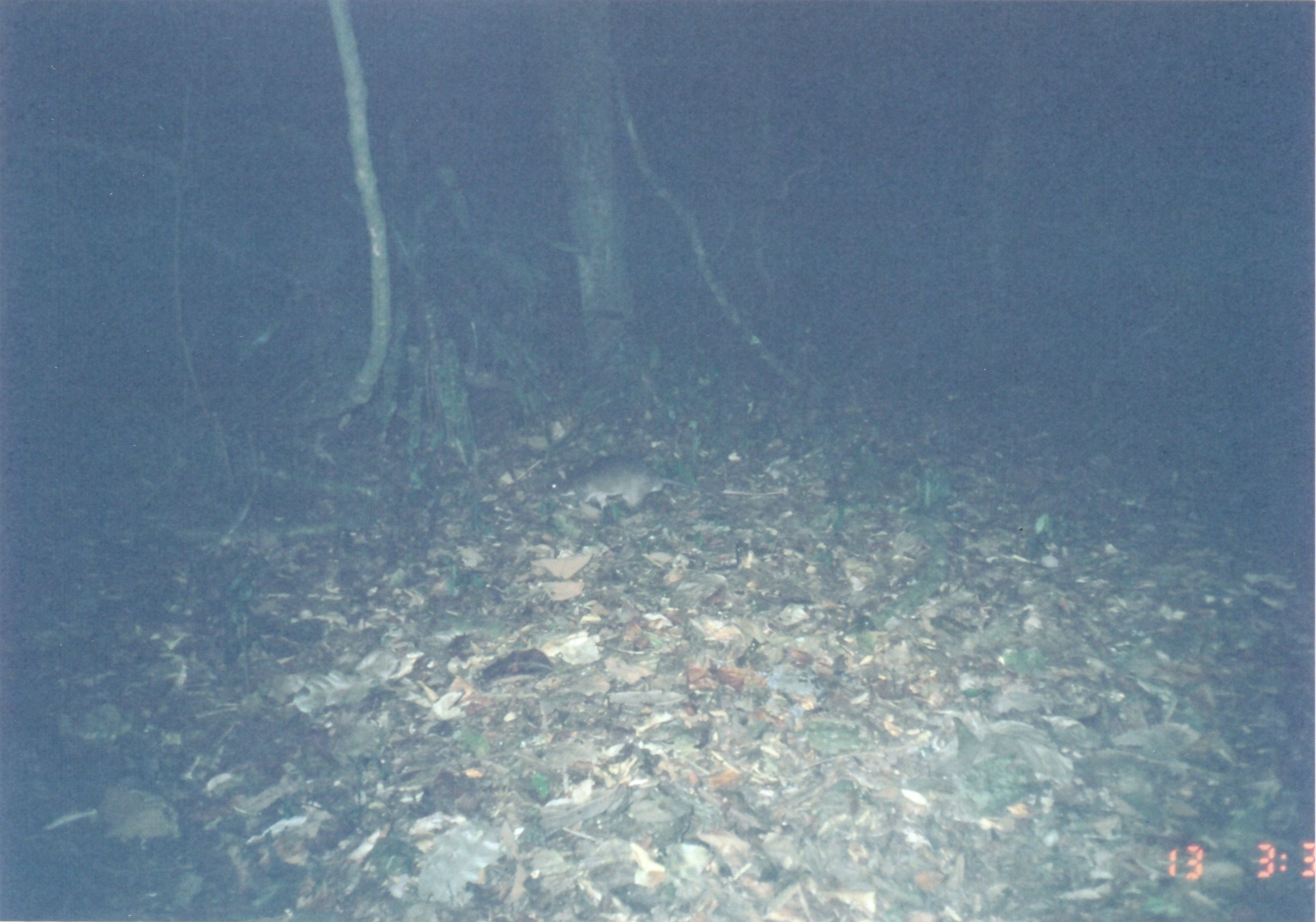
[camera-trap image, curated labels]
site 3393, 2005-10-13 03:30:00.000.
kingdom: Animalia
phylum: Chordata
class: Mammalia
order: Rodentia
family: Nesomyidae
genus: Cricetomys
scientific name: Cricetomys gambianus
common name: african giant pouched rat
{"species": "Cricetomys gambianus (african giant pouched rat)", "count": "1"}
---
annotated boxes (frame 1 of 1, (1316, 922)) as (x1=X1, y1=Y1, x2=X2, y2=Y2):
cricetomys gambianus: (x1=544, y1=451, x2=729, y2=508)